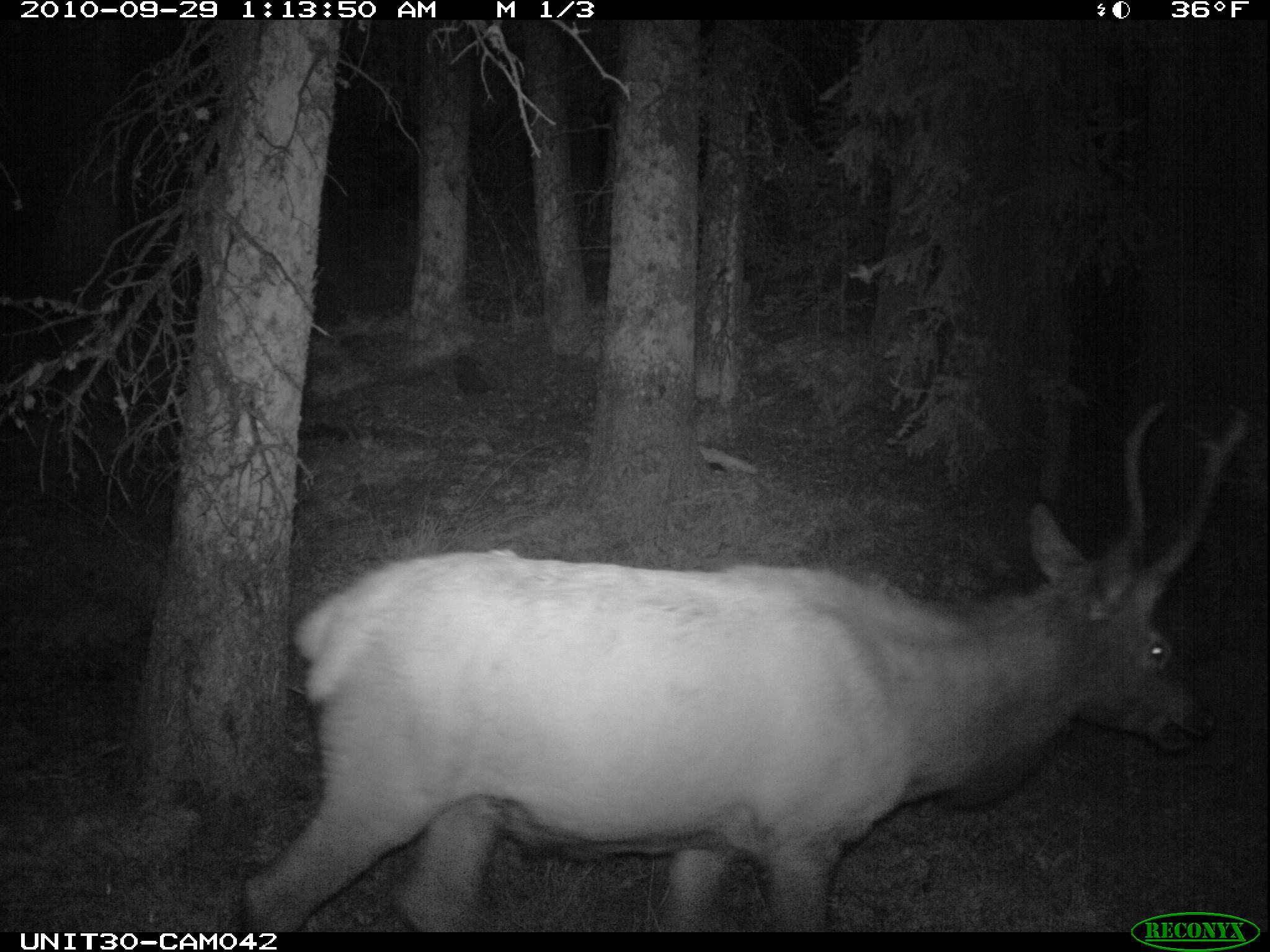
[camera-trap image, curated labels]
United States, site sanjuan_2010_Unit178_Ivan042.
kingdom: Animalia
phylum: Chordata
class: Mammalia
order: Artiodactyla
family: Cervidae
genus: Cervus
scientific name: Cervus elaphus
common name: red deer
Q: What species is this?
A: Cervus elaphus (red deer).